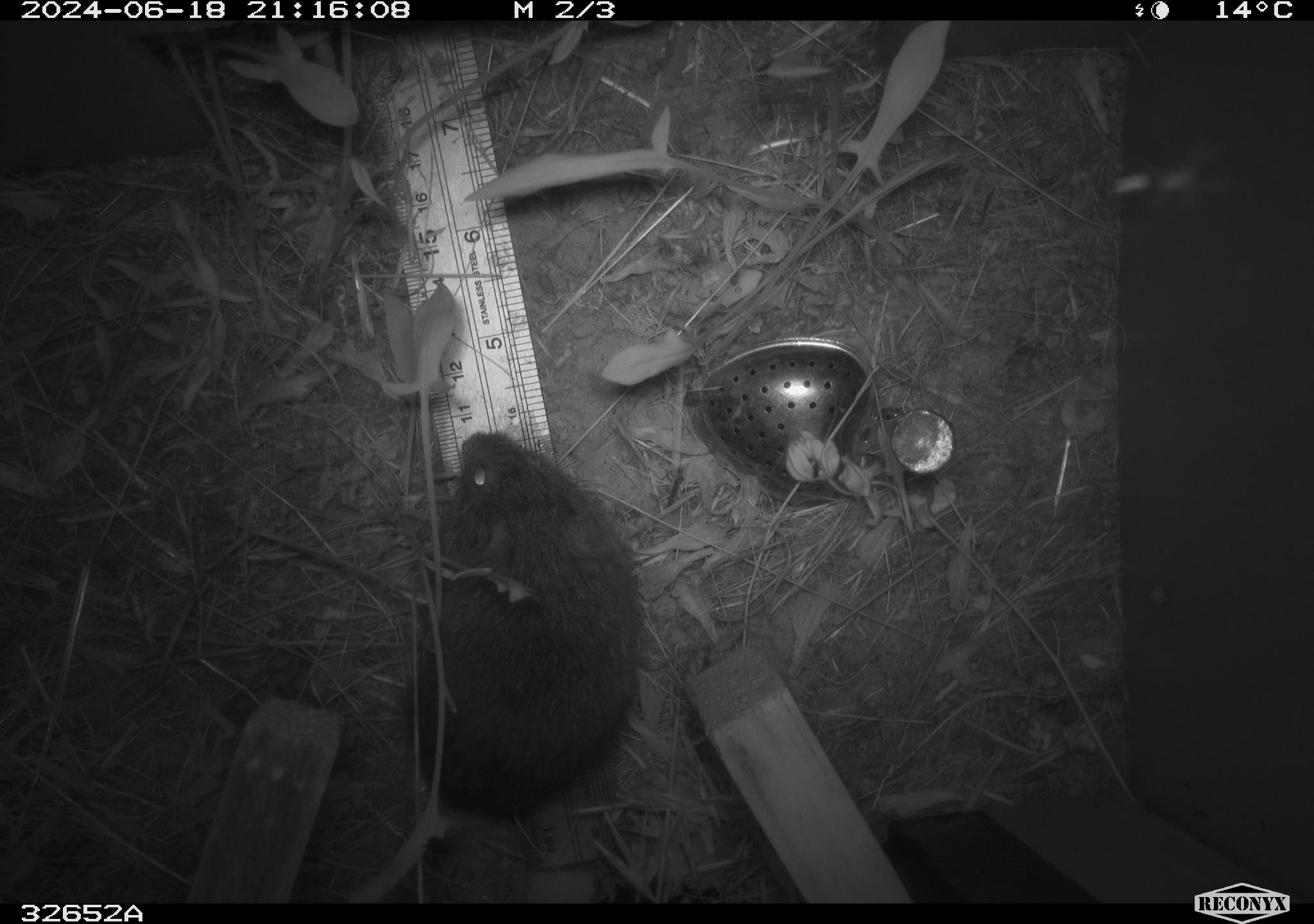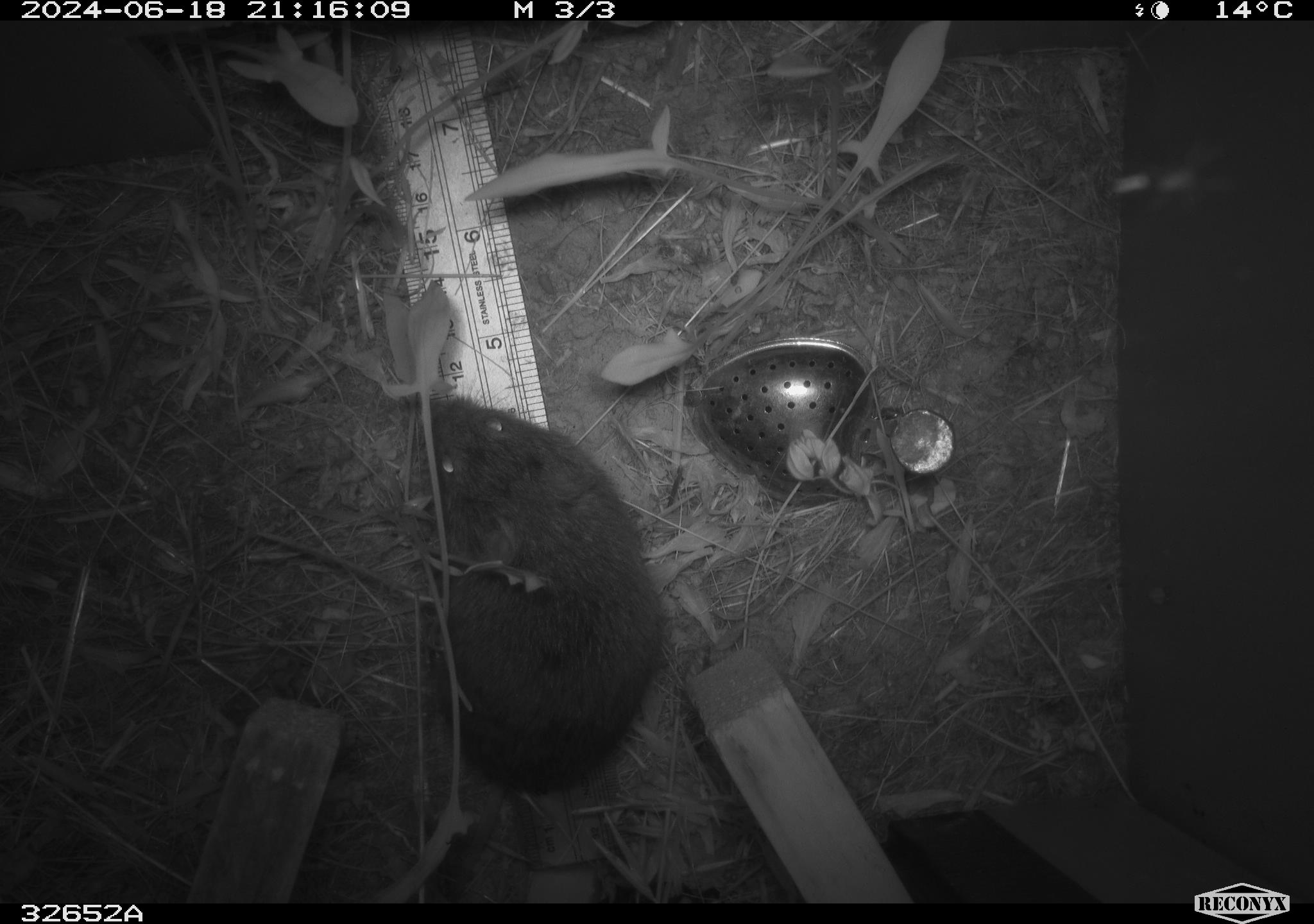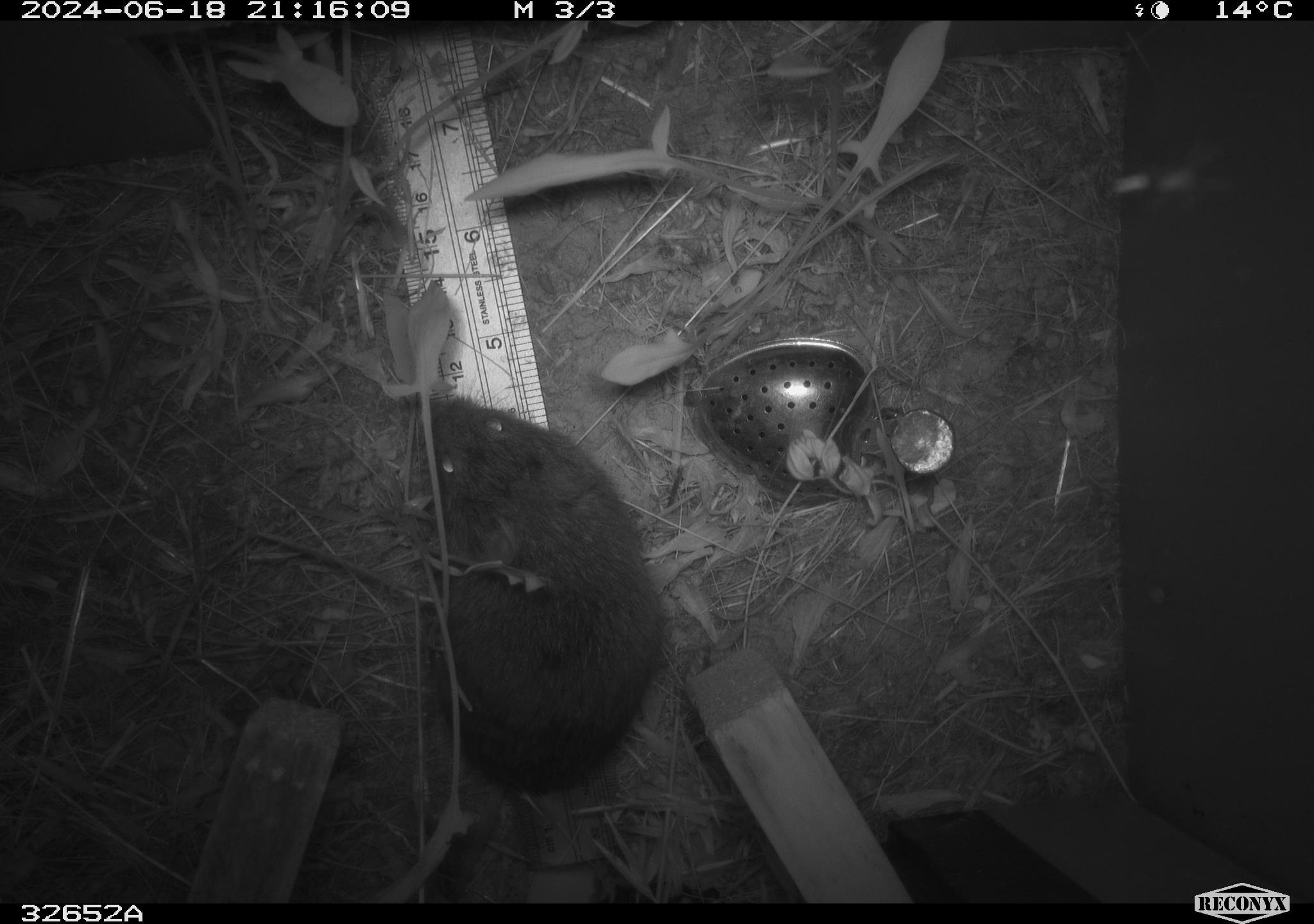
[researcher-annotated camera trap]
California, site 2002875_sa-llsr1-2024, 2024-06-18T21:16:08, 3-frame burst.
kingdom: Animalia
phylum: Chordata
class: Mammalia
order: Rodentia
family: Cricetidae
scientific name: Arvicolinae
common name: voles, lemmings, and muskrats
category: arvicolinae subfamily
Arvicolinae subfamily (voles, lemmings, and muskrats) (Arvicolinae).